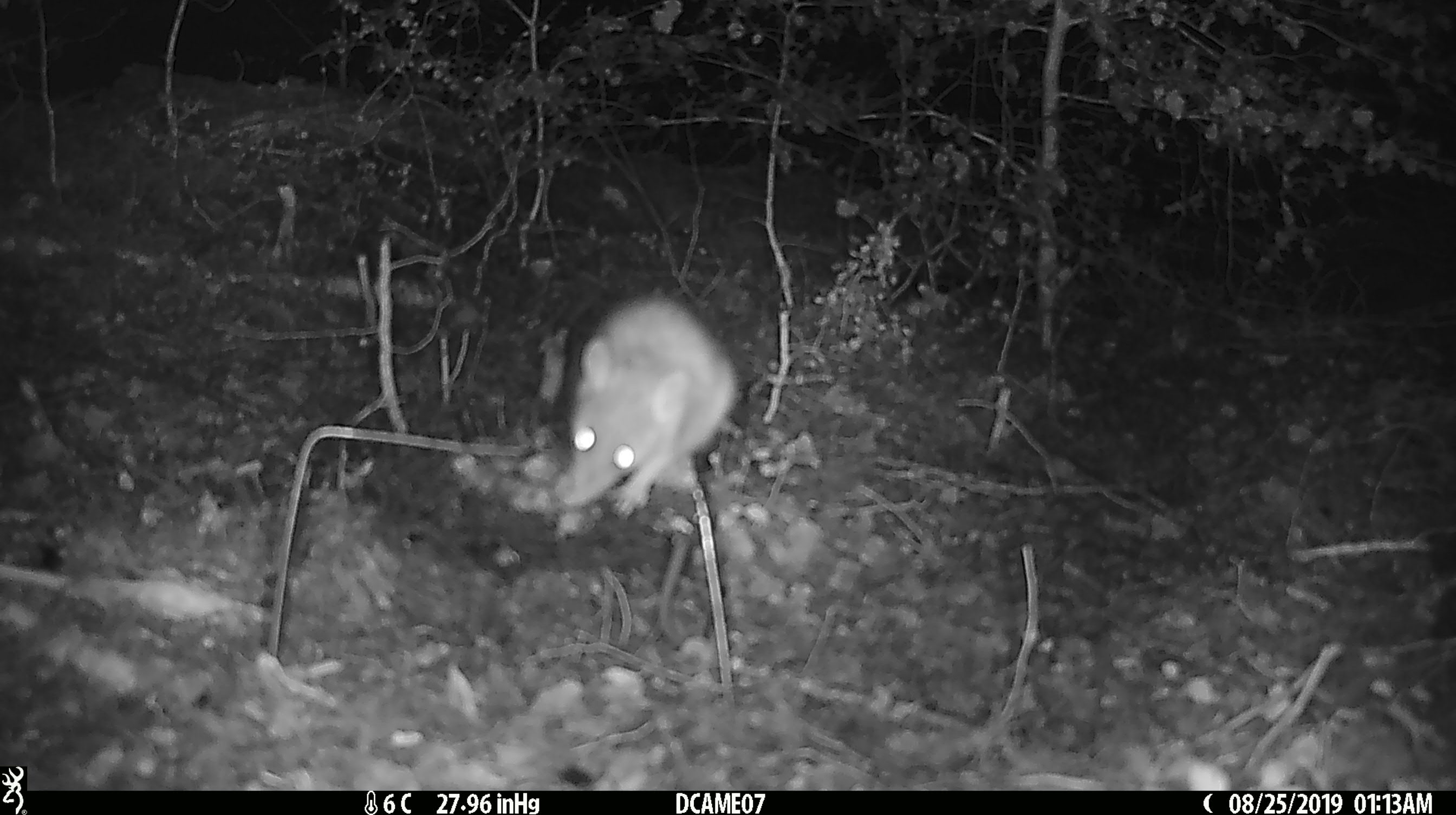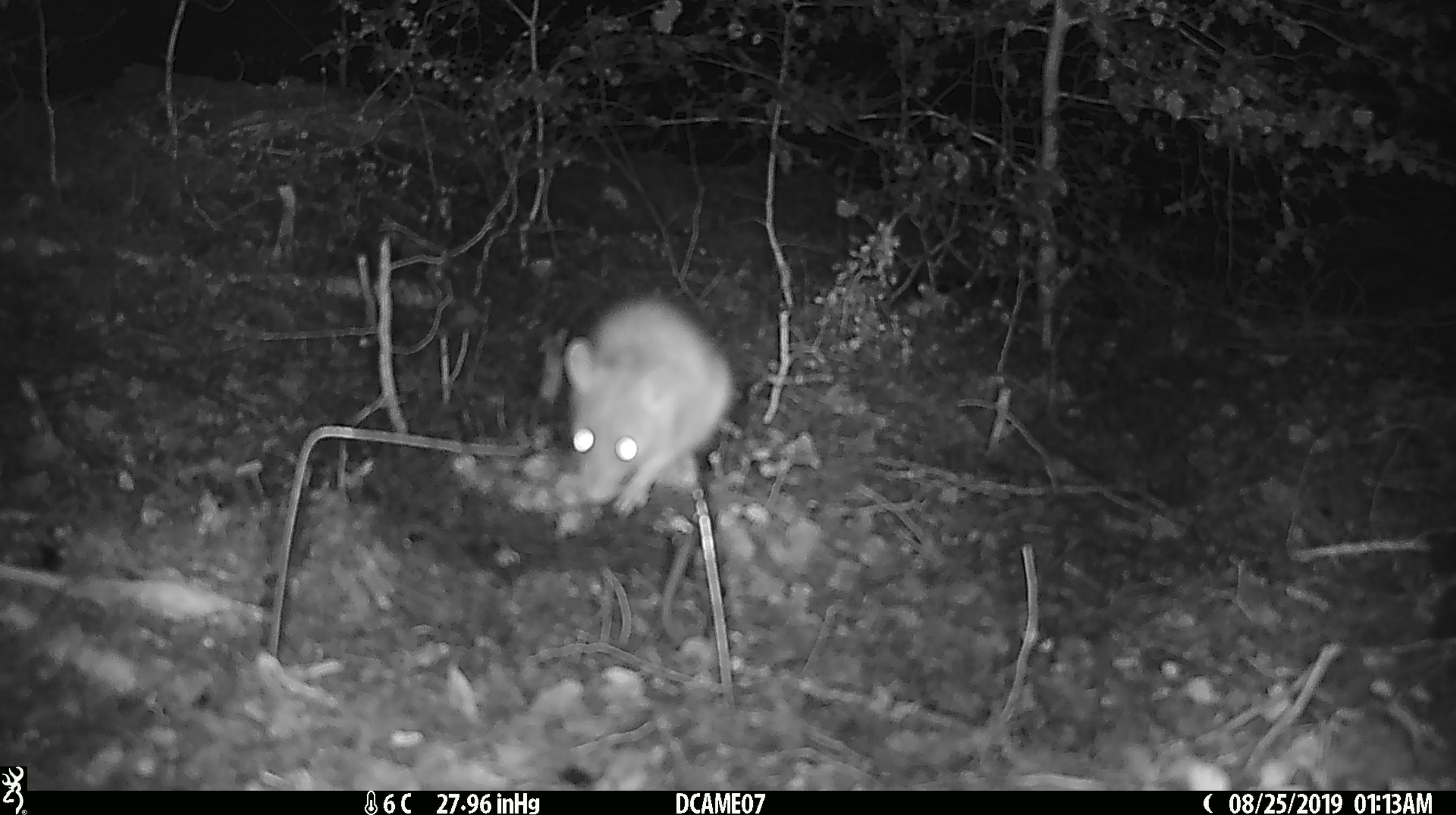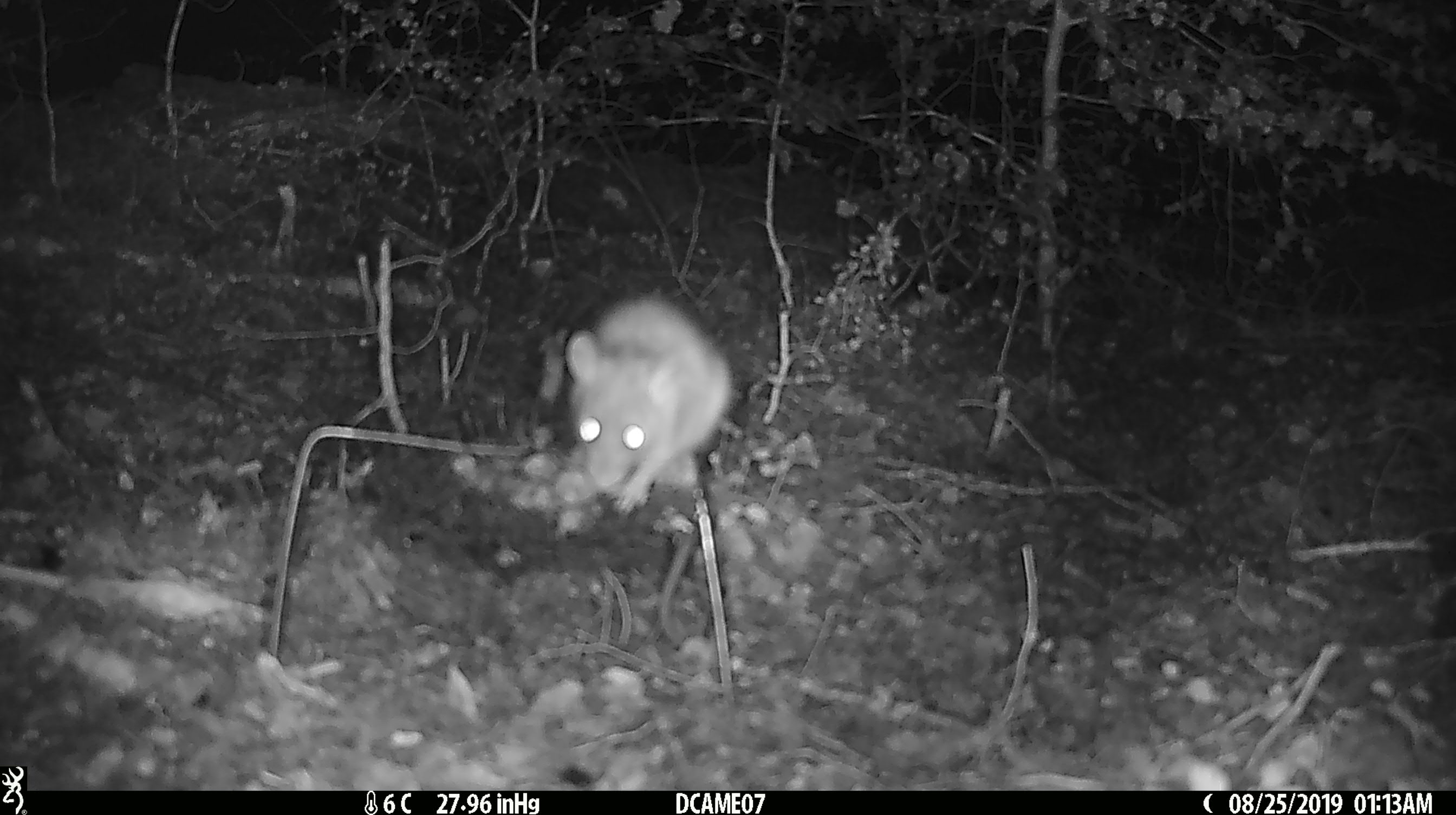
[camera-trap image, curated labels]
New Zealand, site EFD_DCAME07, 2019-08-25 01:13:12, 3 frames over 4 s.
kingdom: Animalia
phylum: Chordata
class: Mammalia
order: Rodentia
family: Muridae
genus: Rattus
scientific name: Rattus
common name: rat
Rat (Rattus).